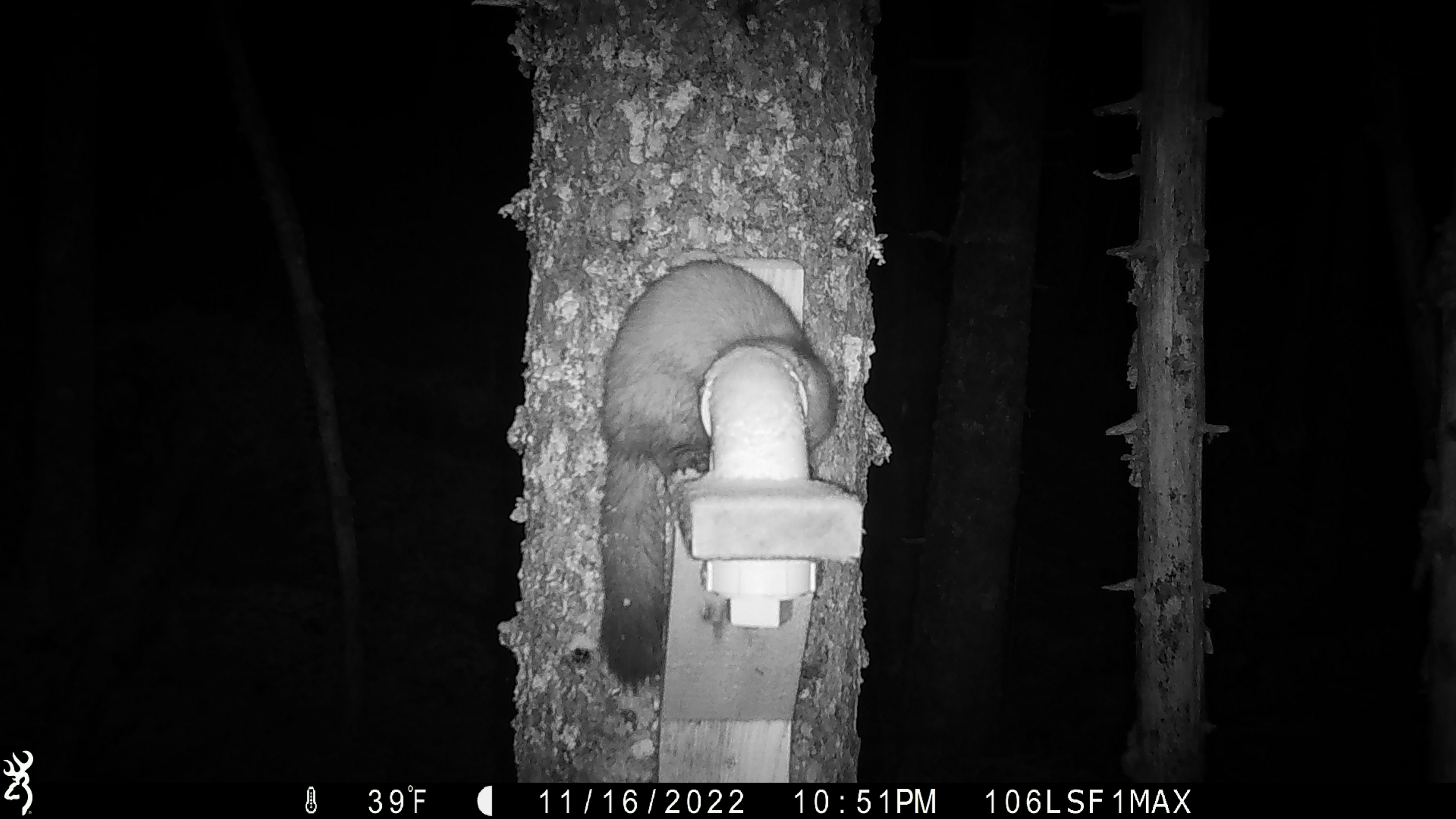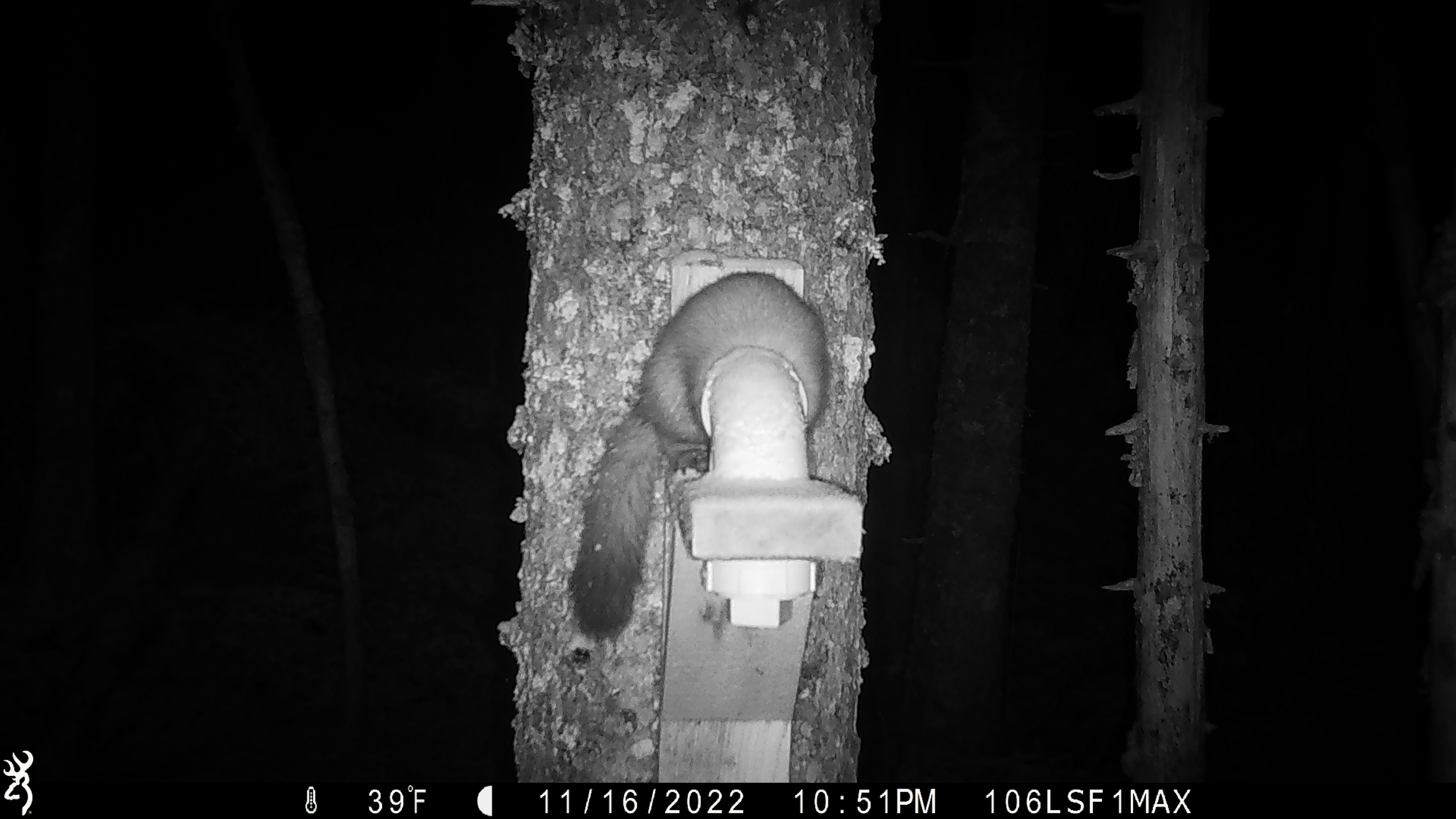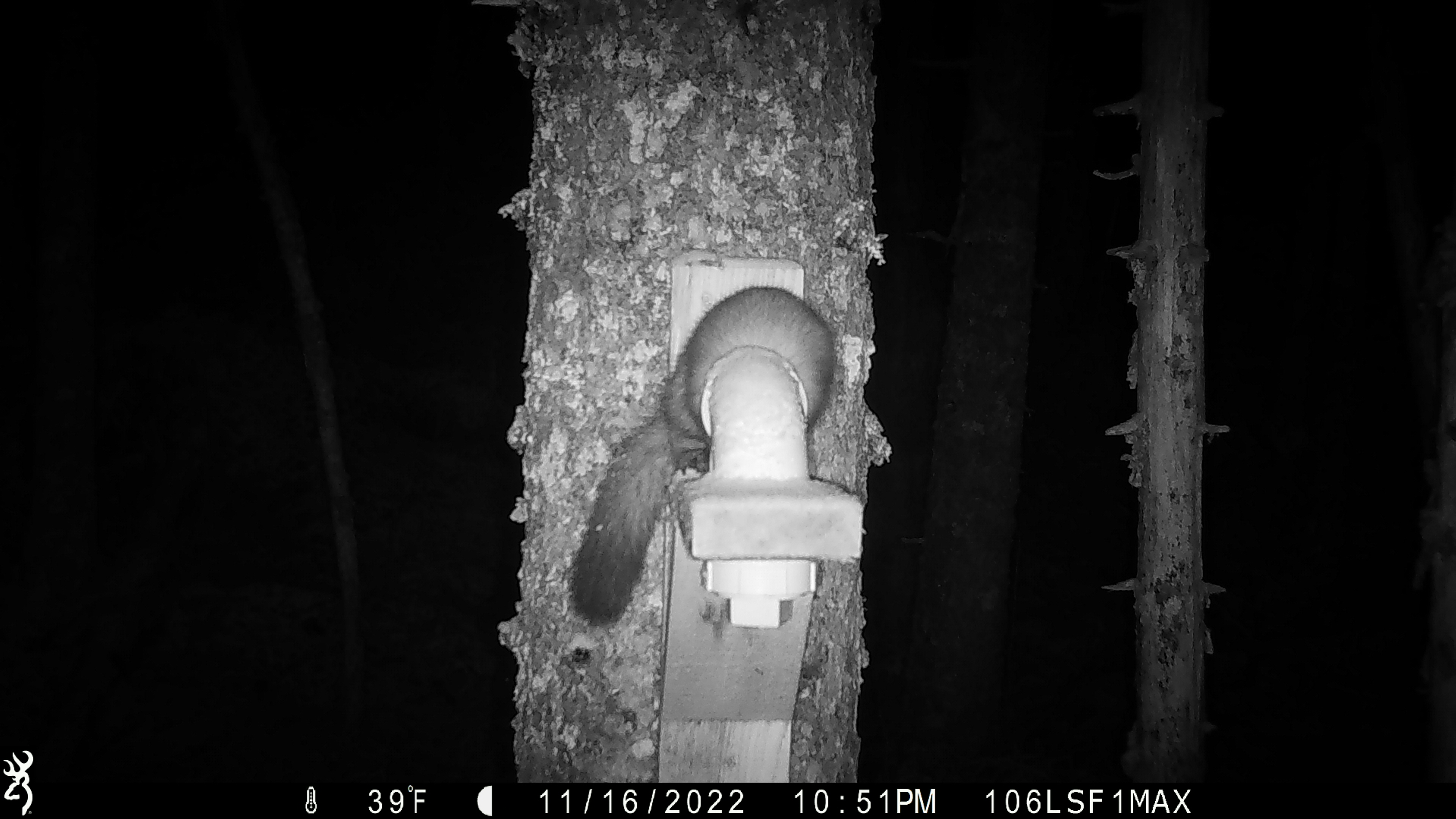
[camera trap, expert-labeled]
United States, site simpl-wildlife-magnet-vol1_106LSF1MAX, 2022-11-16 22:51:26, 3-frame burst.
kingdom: Animalia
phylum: Chordata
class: Mammalia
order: Carnivora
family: Mustelidae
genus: Martes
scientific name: Martes americana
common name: american marten